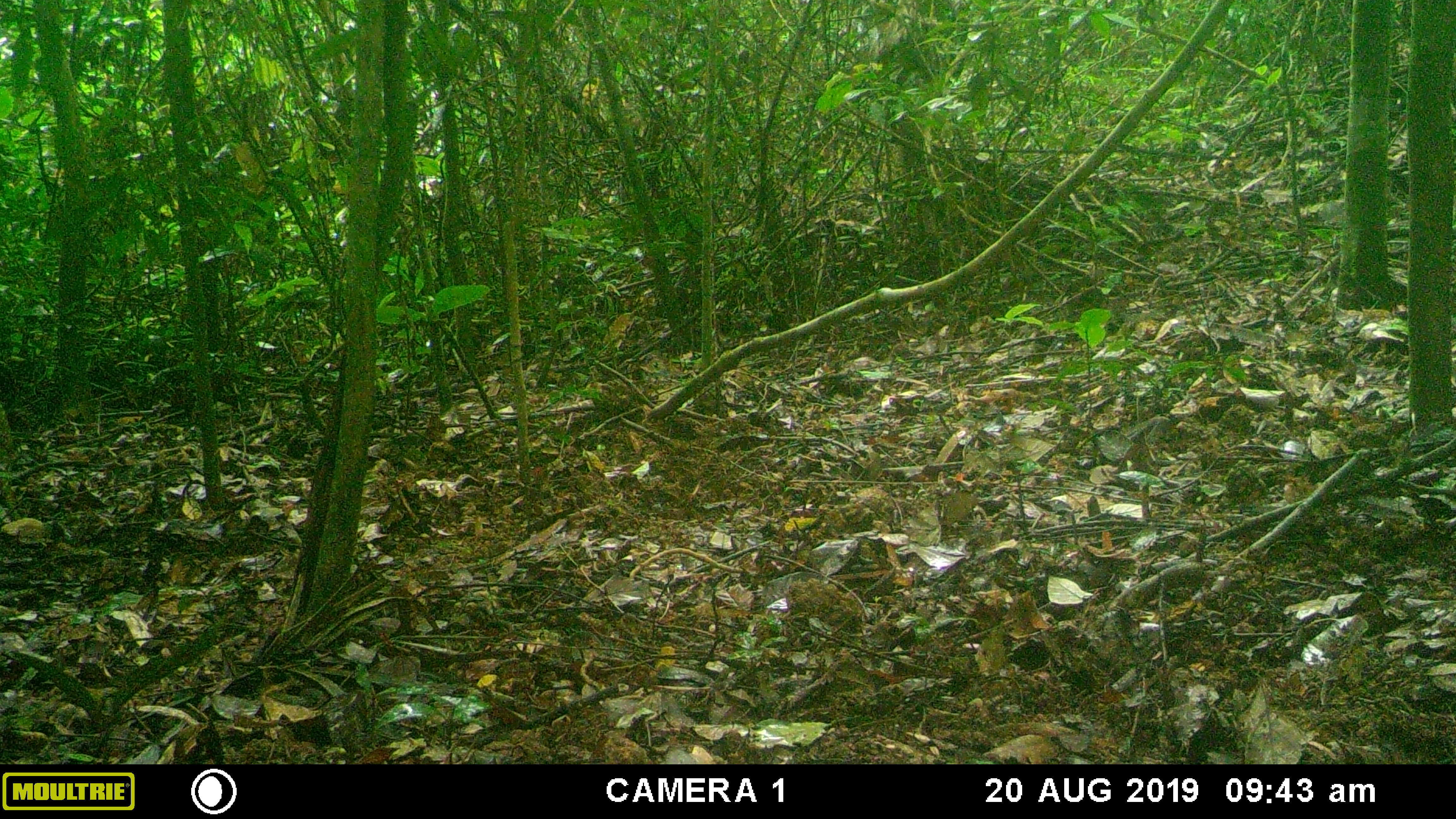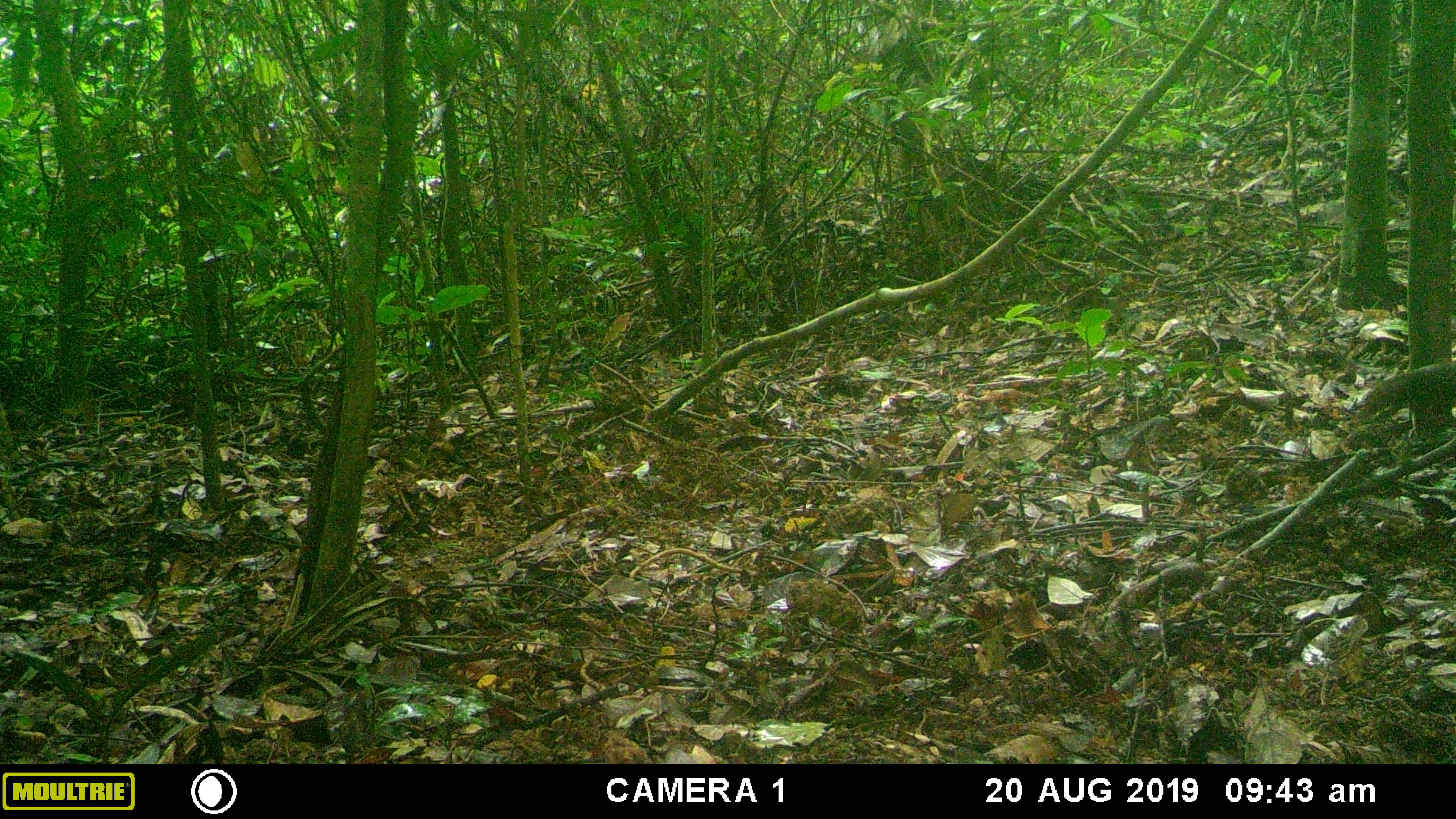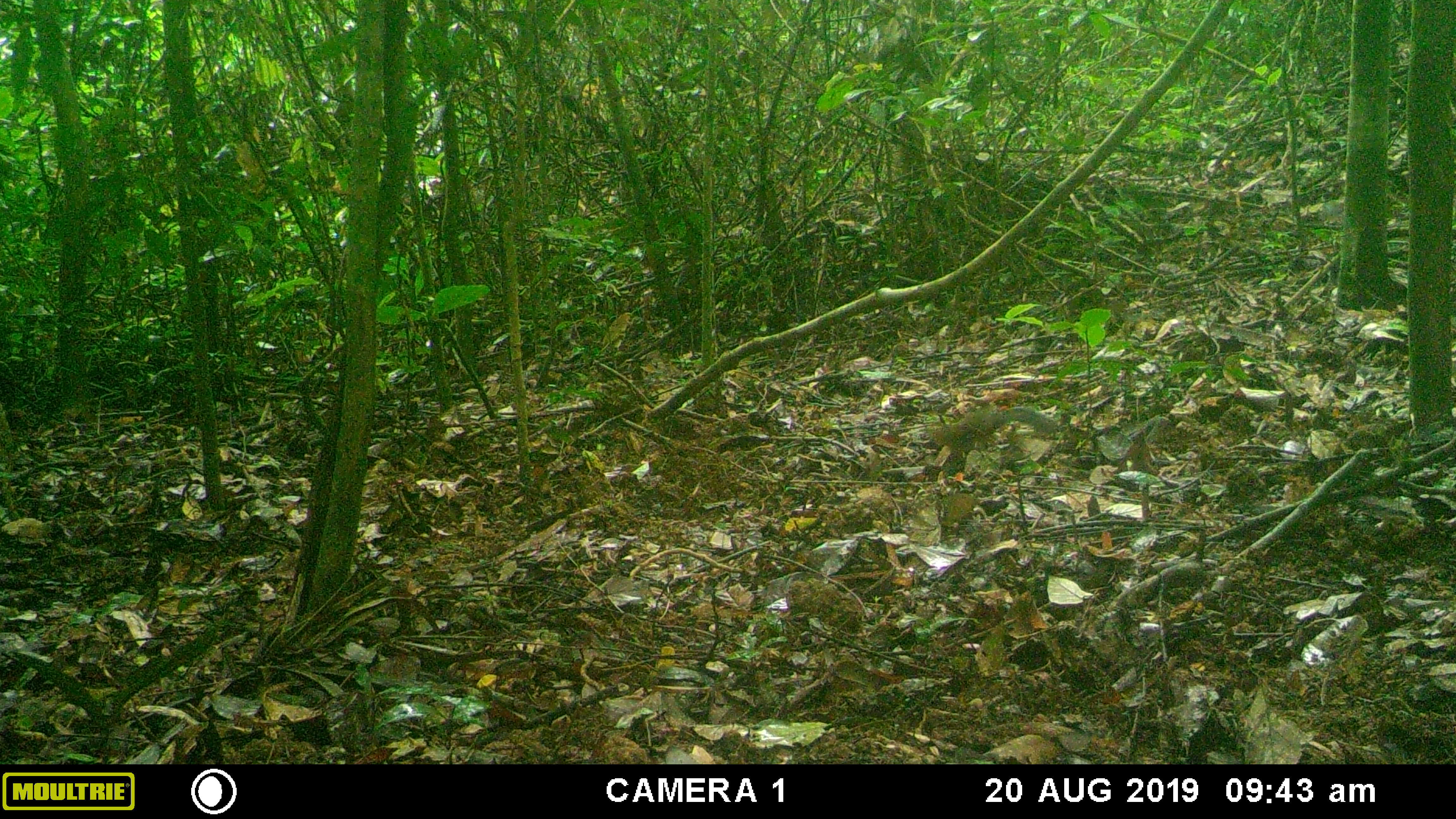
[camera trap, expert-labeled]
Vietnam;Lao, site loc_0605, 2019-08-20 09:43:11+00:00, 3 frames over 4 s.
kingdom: Animalia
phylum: Chordata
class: Mammalia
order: Rodentia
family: Sciuridae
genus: Dremomys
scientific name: Dremomys rufigenis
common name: red-cheeked squirrel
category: red cheeked squirrel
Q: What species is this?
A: Red cheeked squirrel (red-cheeked squirrel) (Dremomys rufigenis).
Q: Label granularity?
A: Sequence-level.